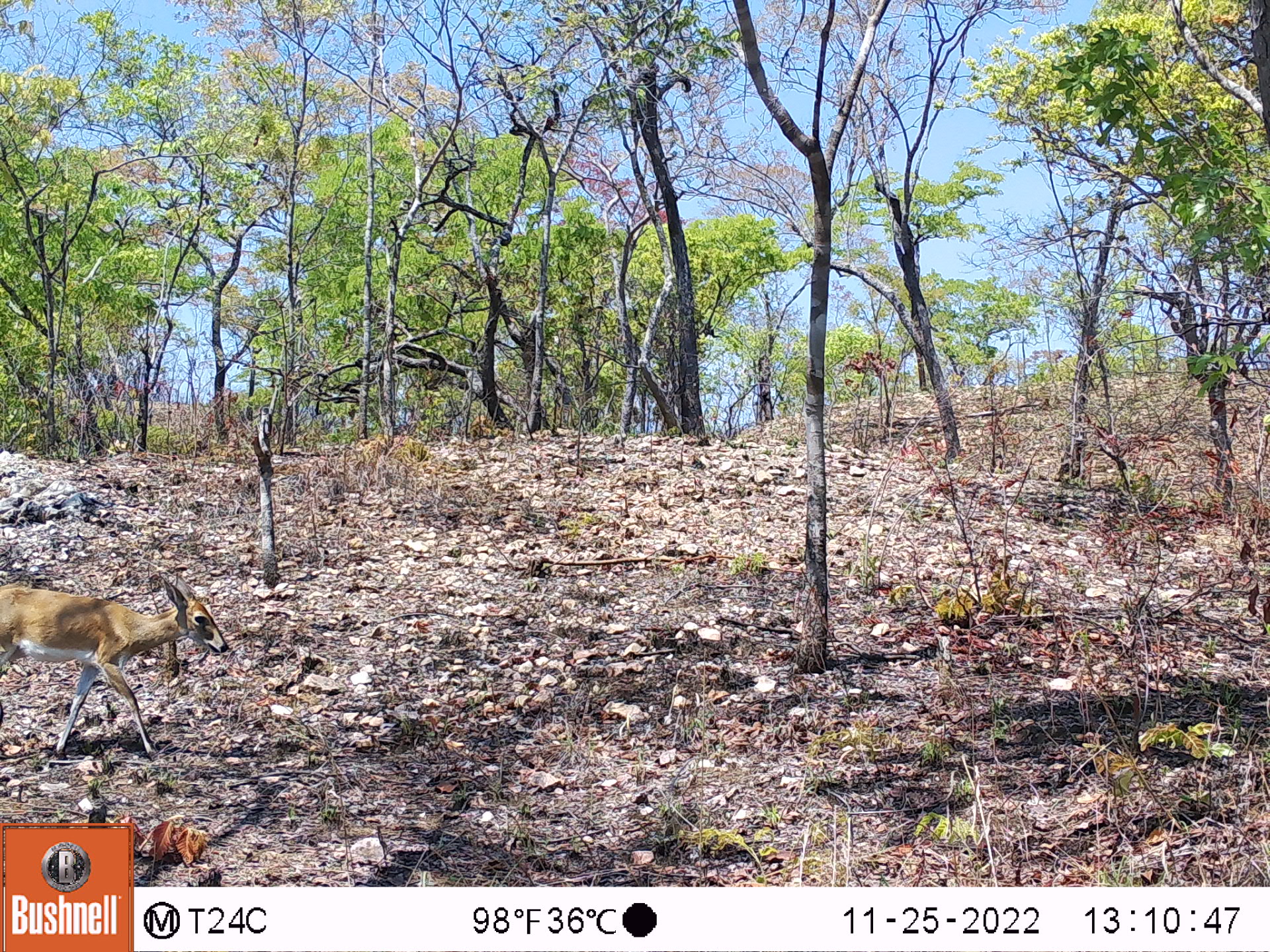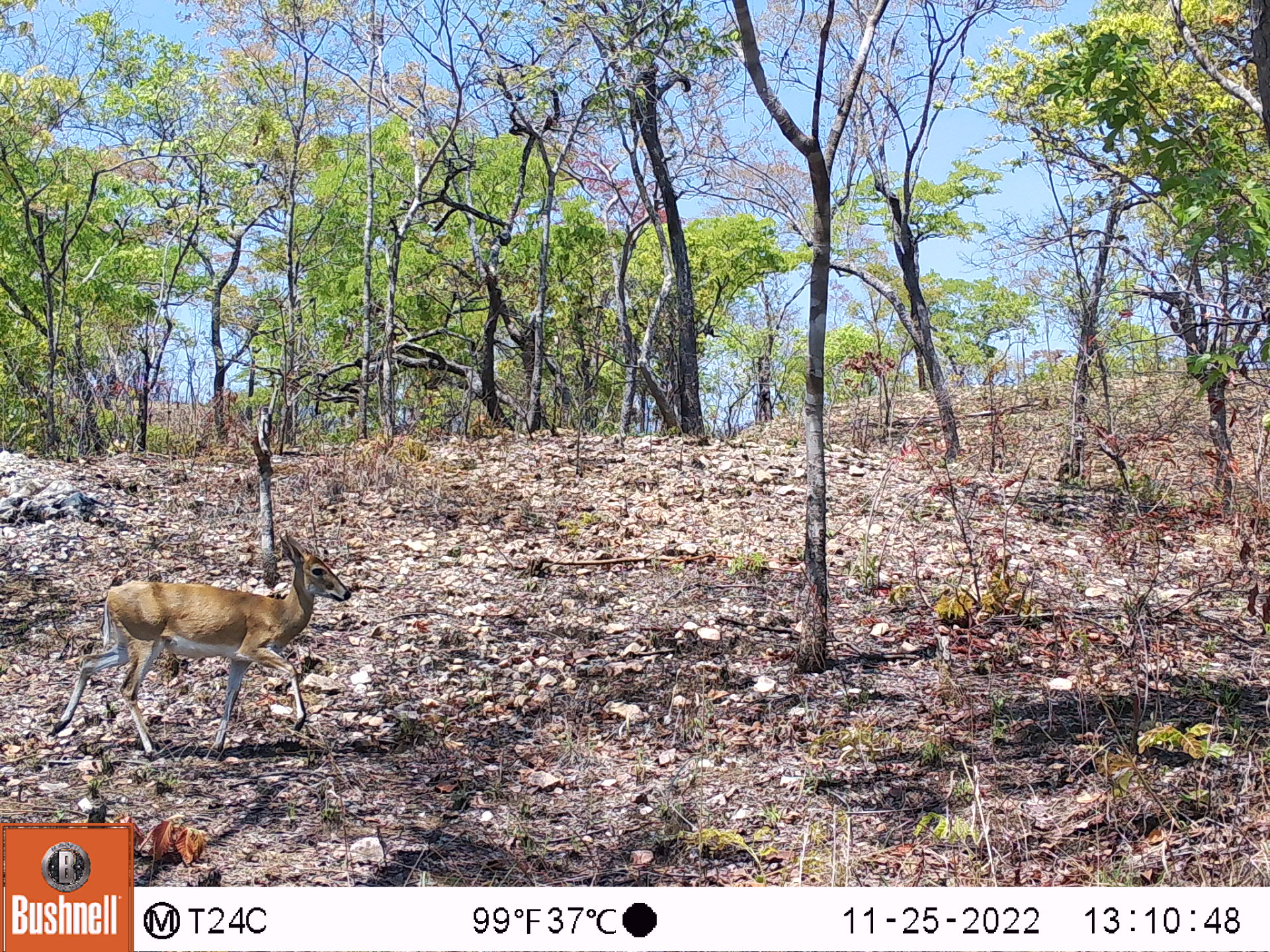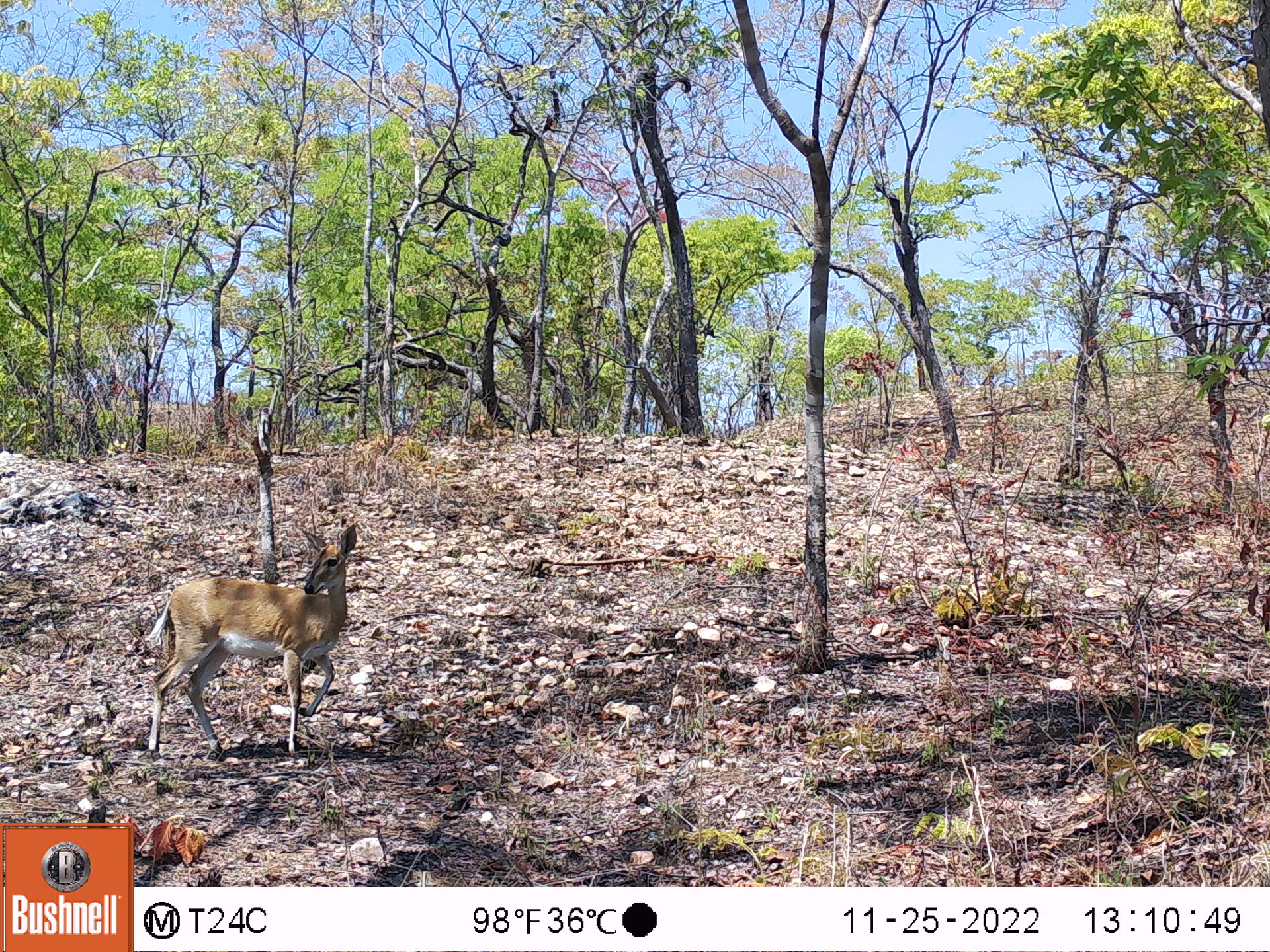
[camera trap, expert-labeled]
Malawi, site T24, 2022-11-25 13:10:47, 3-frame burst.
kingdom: Animalia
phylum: Chordata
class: Mammalia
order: Artiodactyla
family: Bovidae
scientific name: Antilopinae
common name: small antelope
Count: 1.